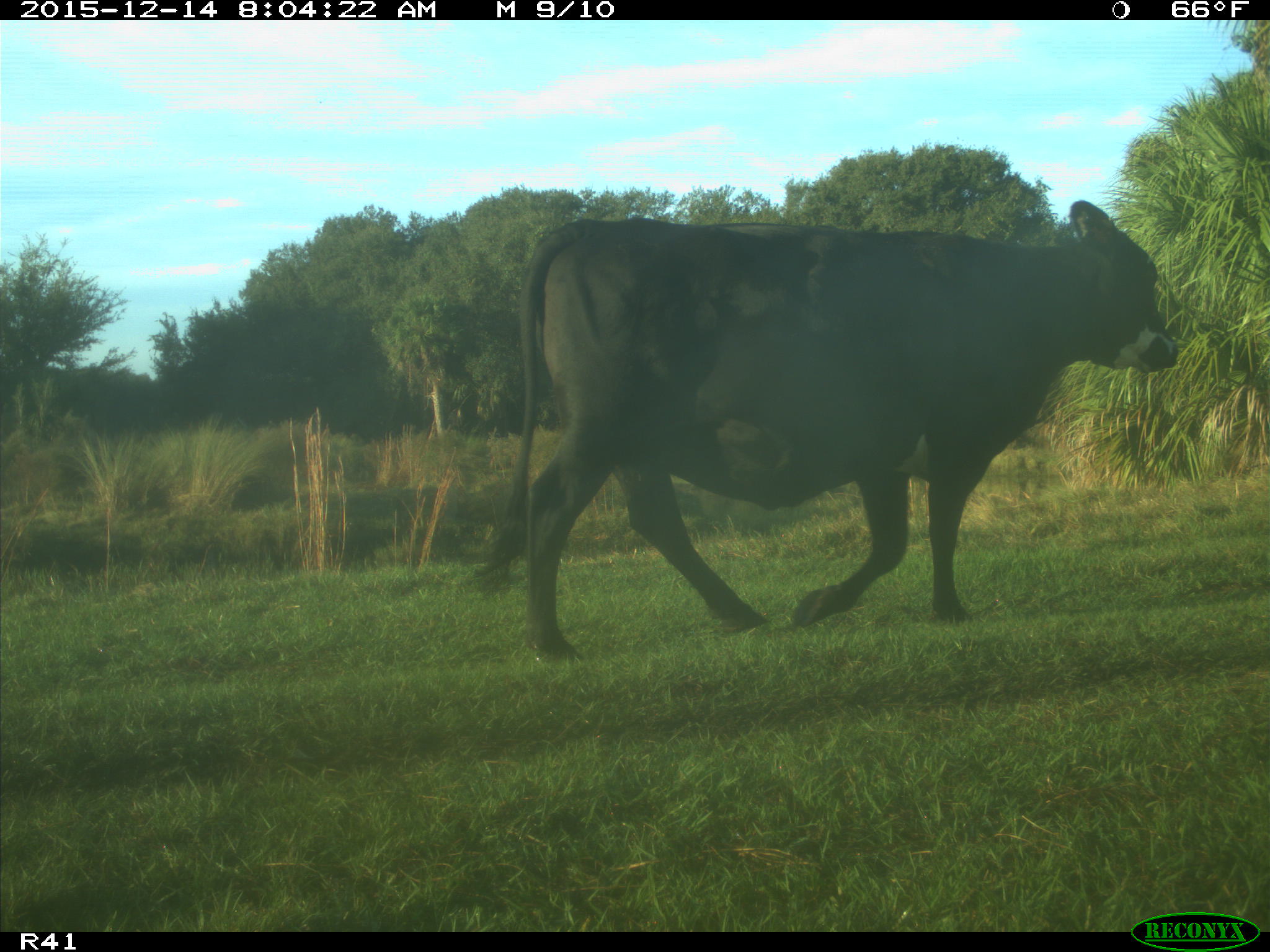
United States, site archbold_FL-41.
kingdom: Animalia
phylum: Chordata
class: Mammalia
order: Artiodactyla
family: Bovidae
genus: Bos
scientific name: Bos taurus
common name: domestic cow